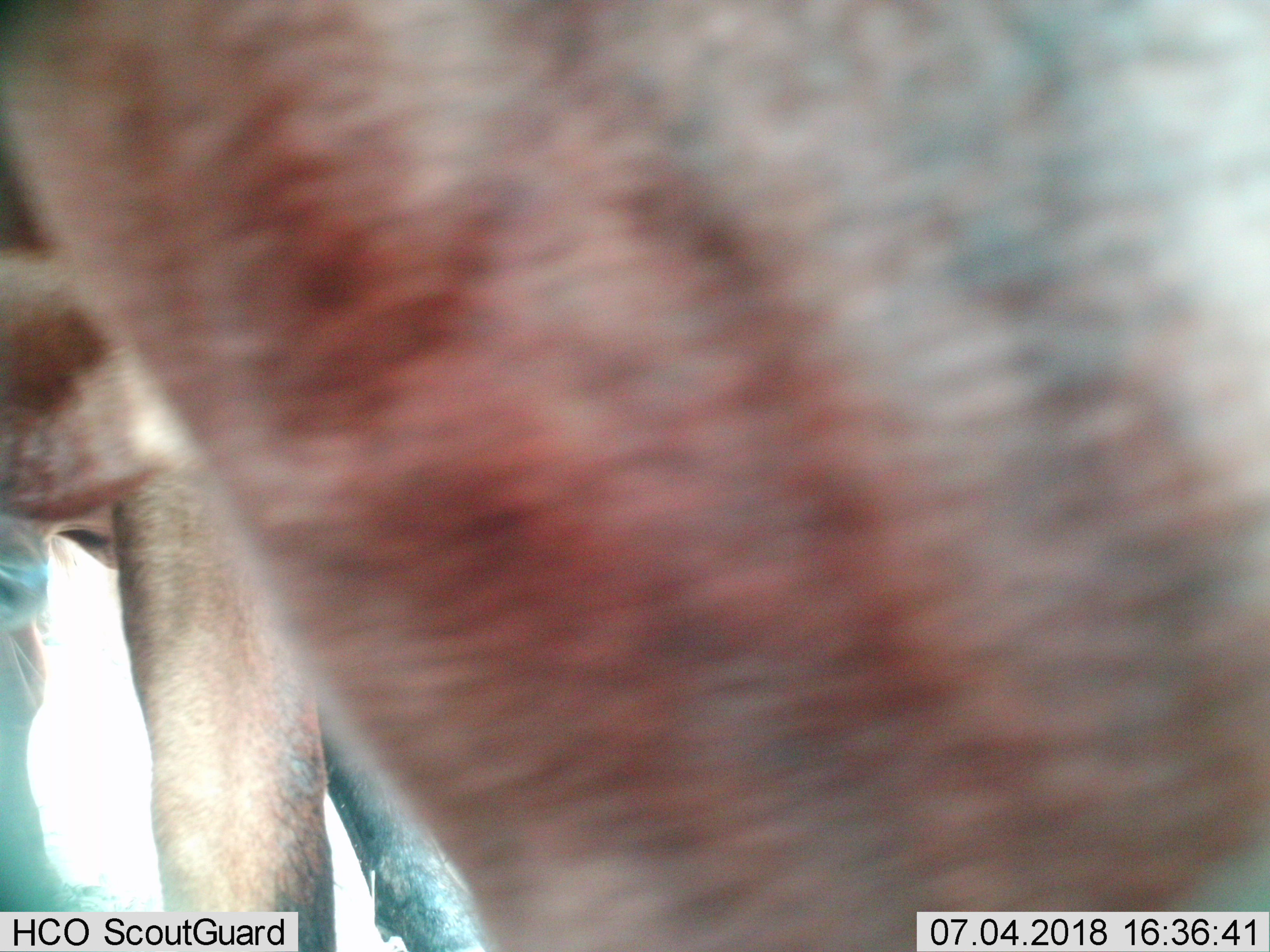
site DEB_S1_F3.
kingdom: Animalia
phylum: Chordata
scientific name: Vertebrata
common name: domestic animal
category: domesticanimal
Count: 2.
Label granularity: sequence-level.